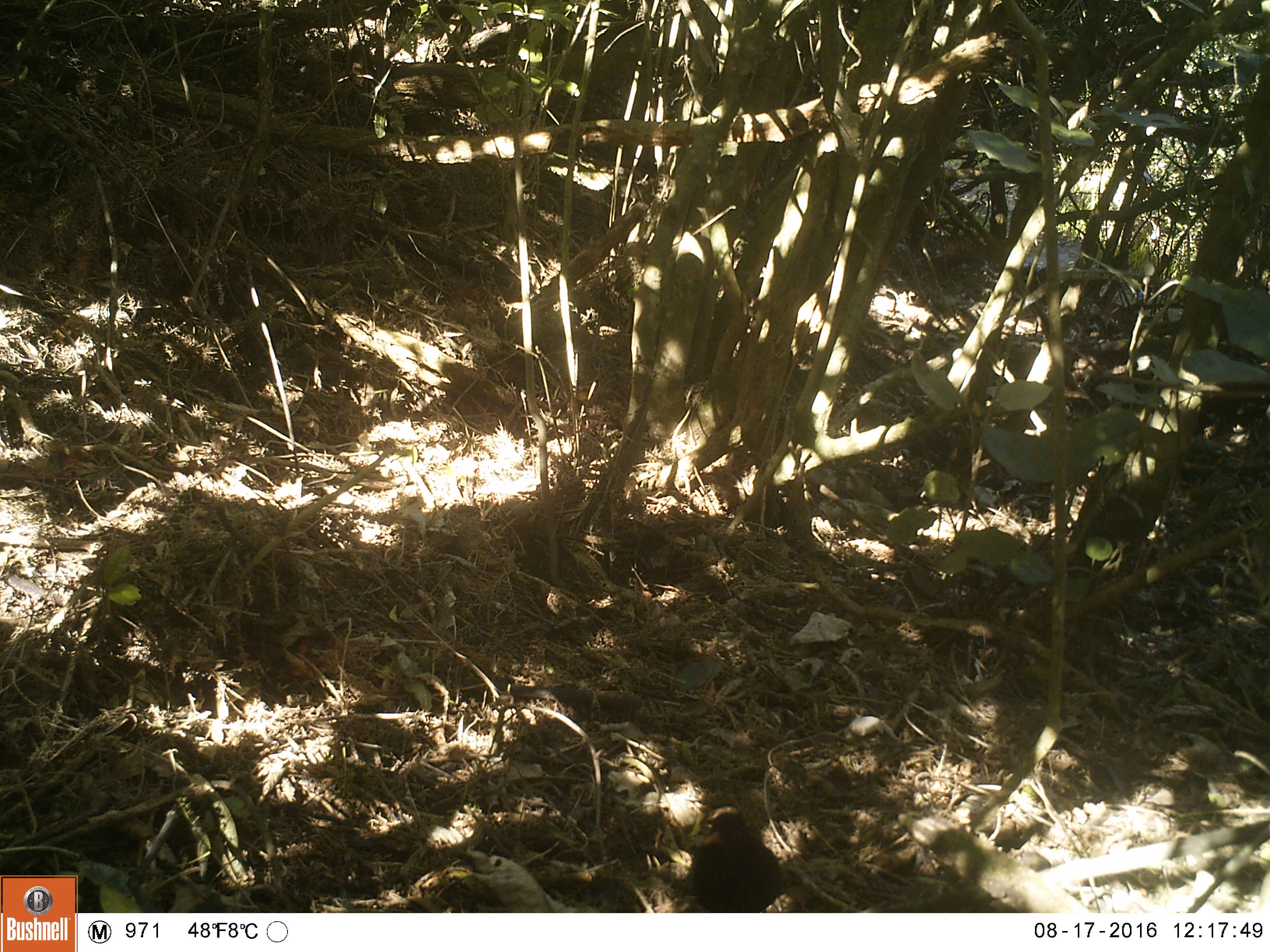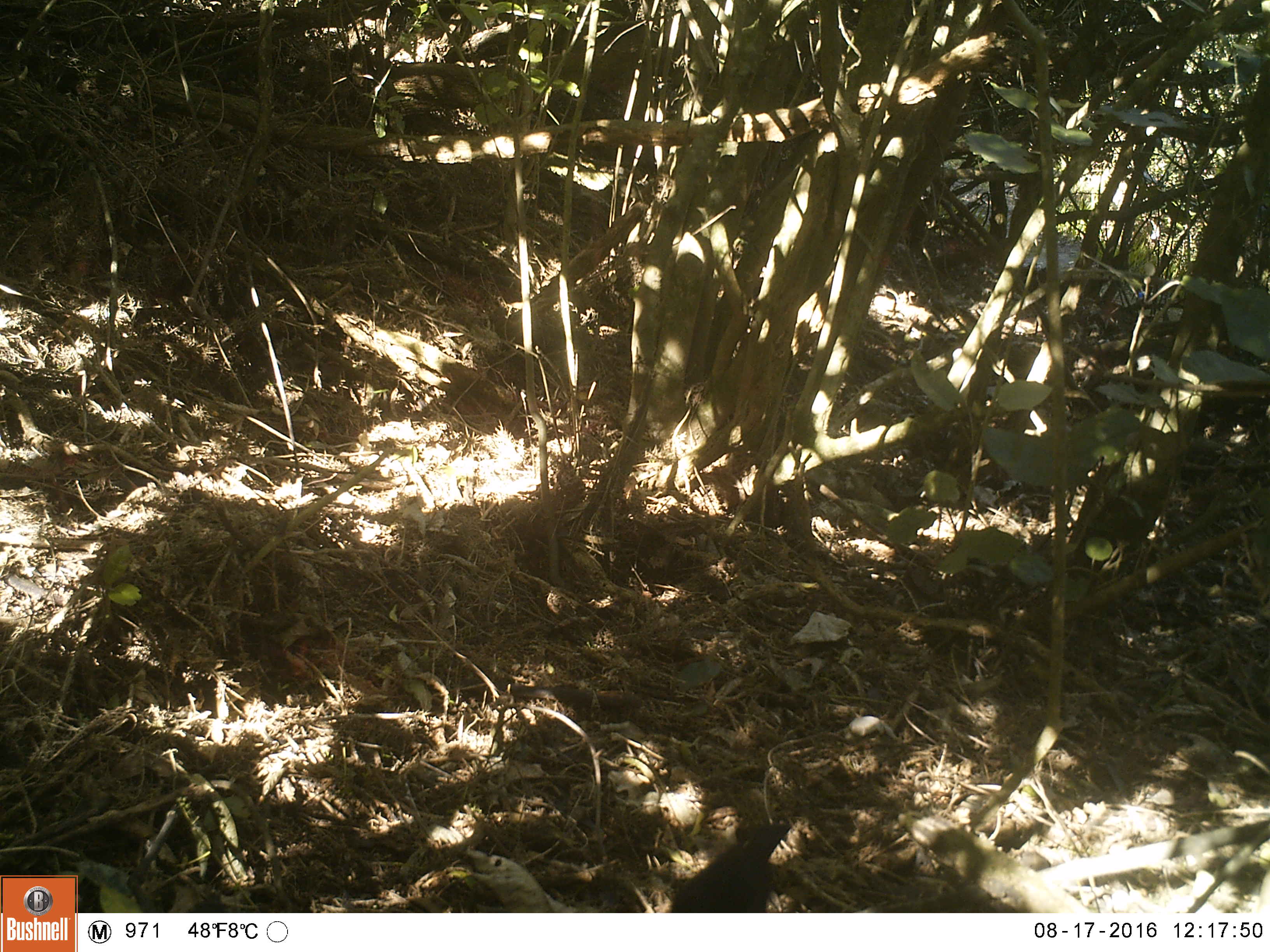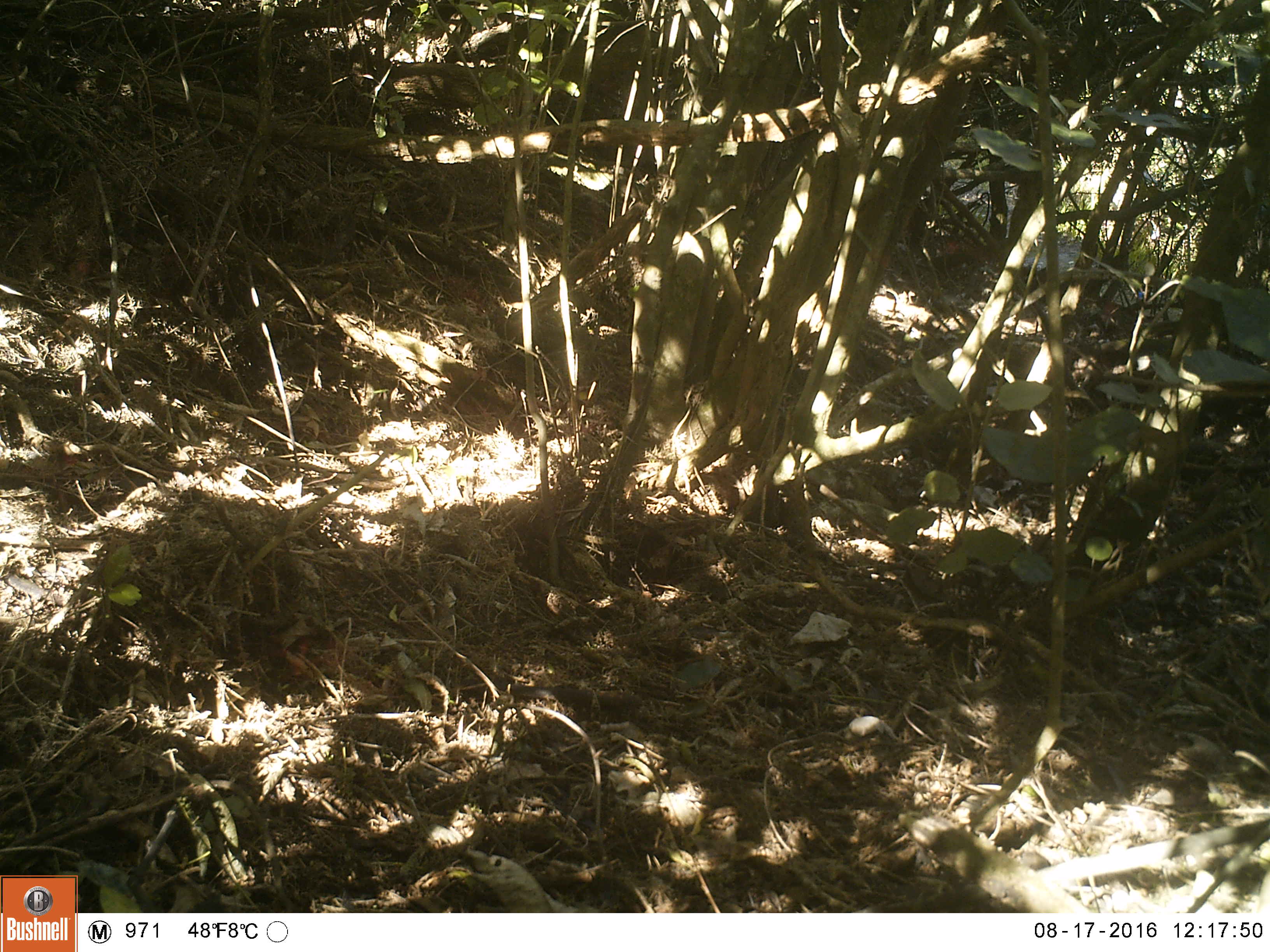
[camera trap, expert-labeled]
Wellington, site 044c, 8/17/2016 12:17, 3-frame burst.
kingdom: Animalia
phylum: Chordata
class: Aves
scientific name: Aves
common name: bird